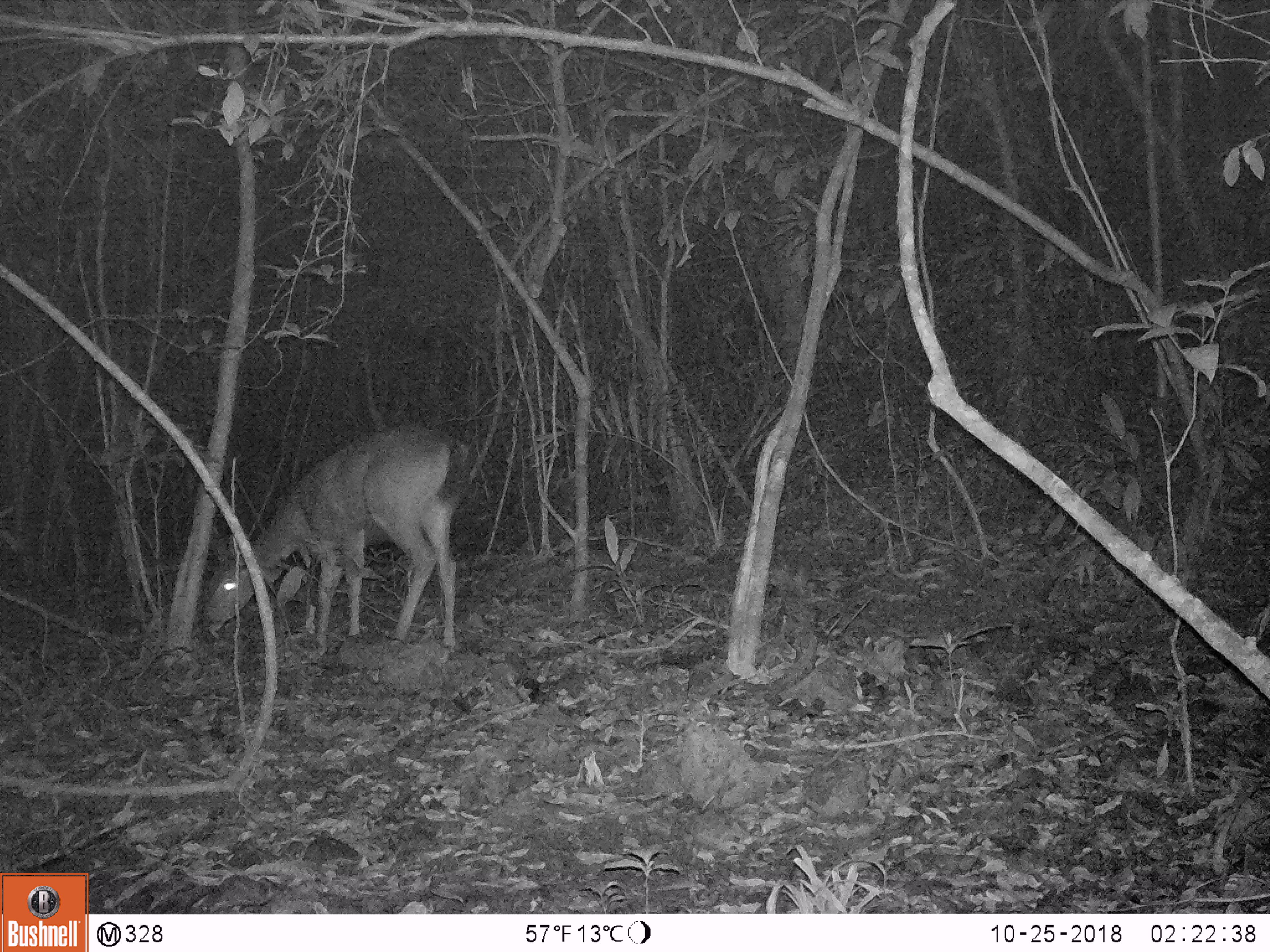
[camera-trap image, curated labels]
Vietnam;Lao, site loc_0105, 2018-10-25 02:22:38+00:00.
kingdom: Animalia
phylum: Chordata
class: Mammalia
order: Artiodactyla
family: Cervidae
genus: Rusa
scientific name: Rusa unicolor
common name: sambar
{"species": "sambar (Rusa unicolor)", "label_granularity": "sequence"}